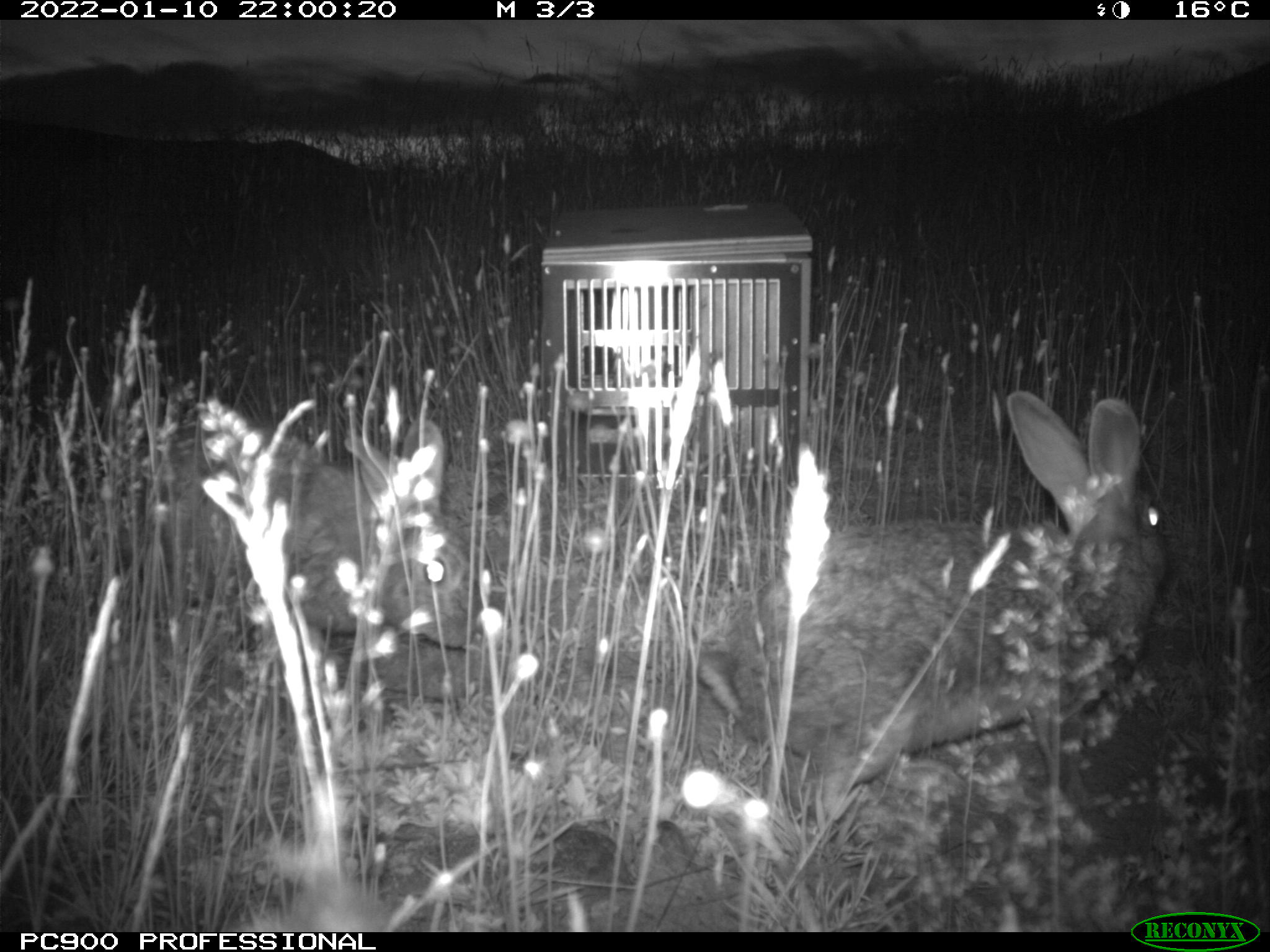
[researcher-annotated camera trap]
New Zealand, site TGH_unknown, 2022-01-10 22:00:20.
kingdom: Animalia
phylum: Chordata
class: Mammalia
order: Lagomorpha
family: Leporidae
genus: Oryctolagus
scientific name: Oryctolagus cuniculus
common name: european rabbit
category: rabbit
Rabbit (european rabbit) (Oryctolagus cuniculus).